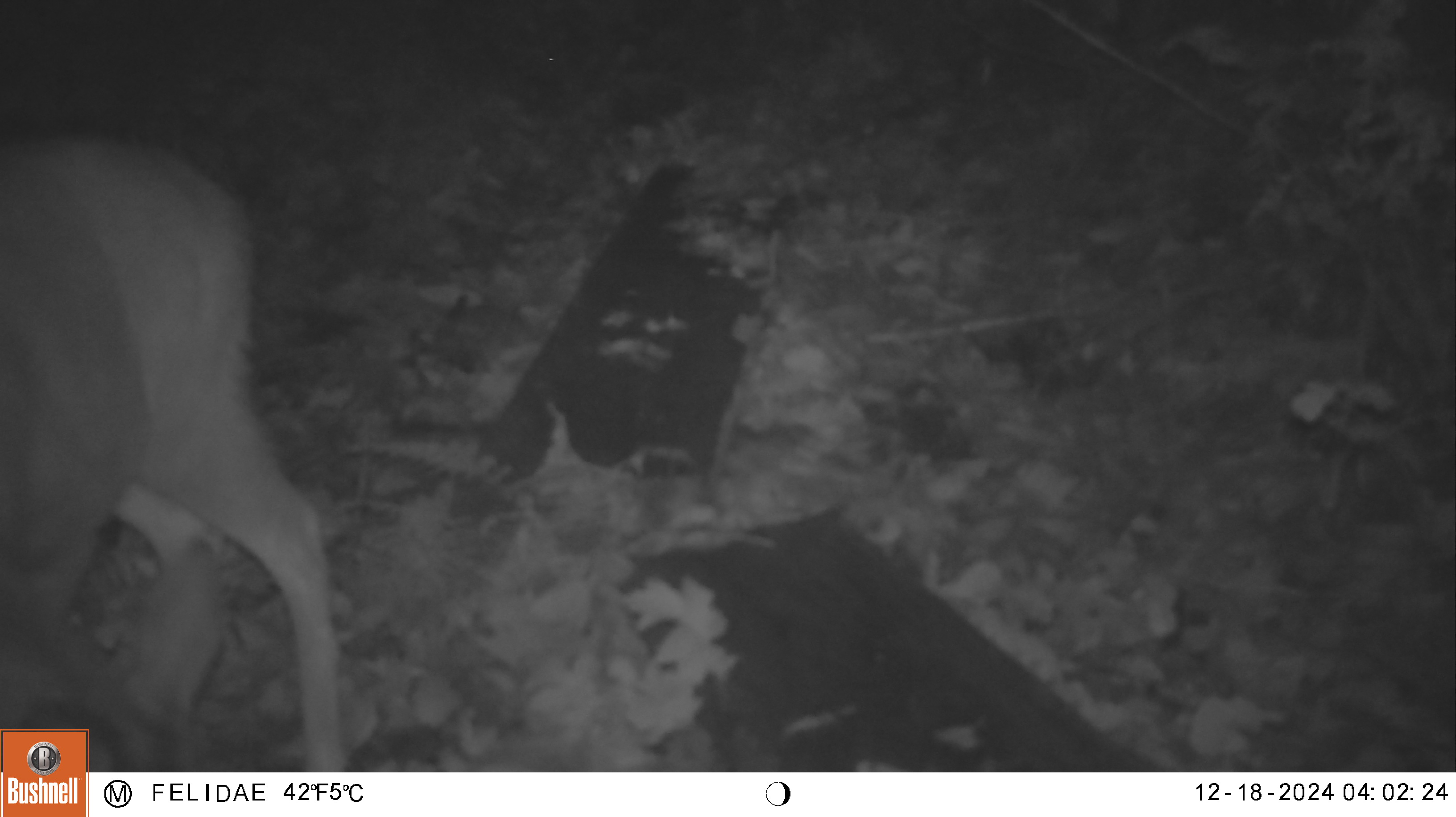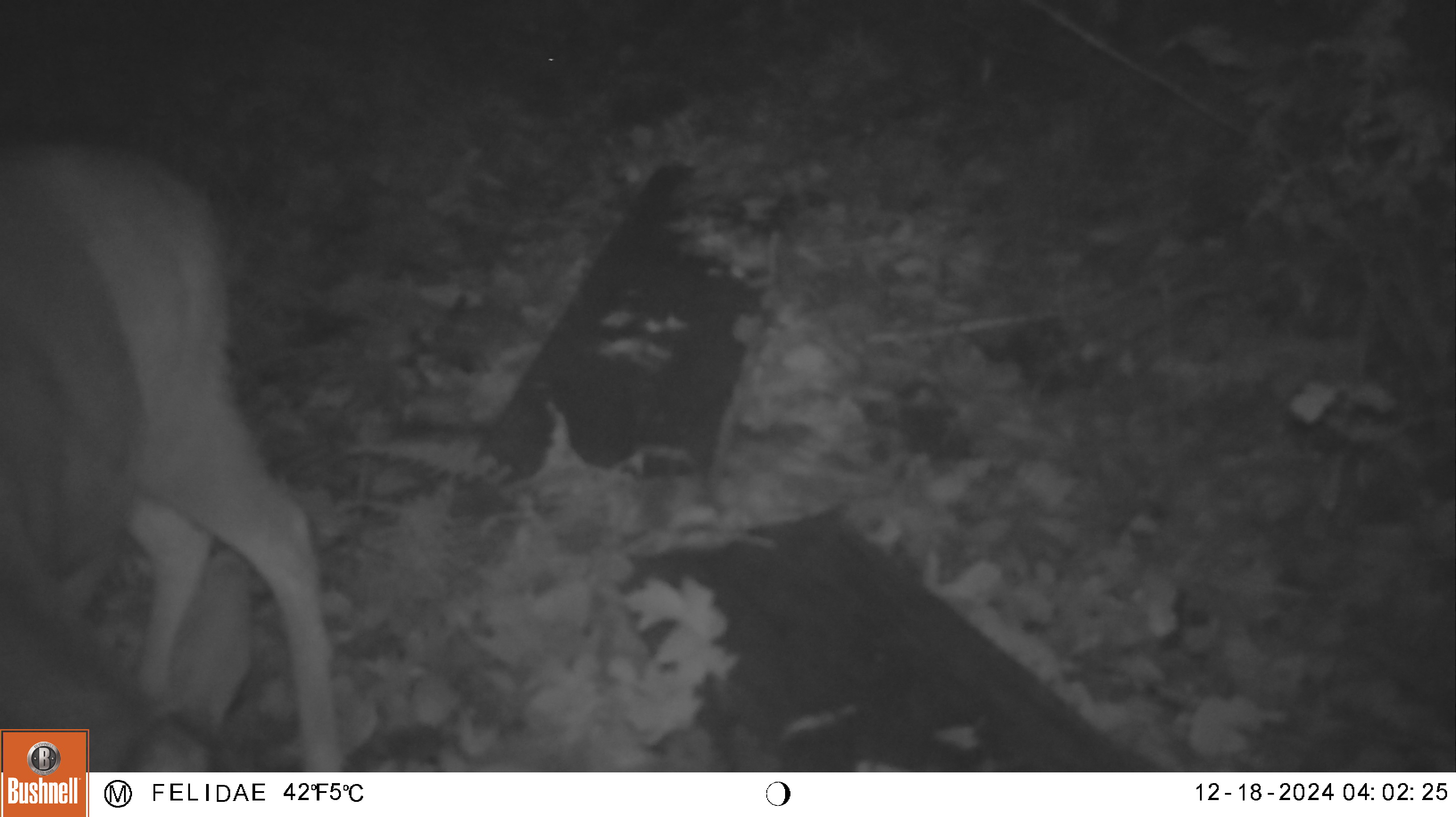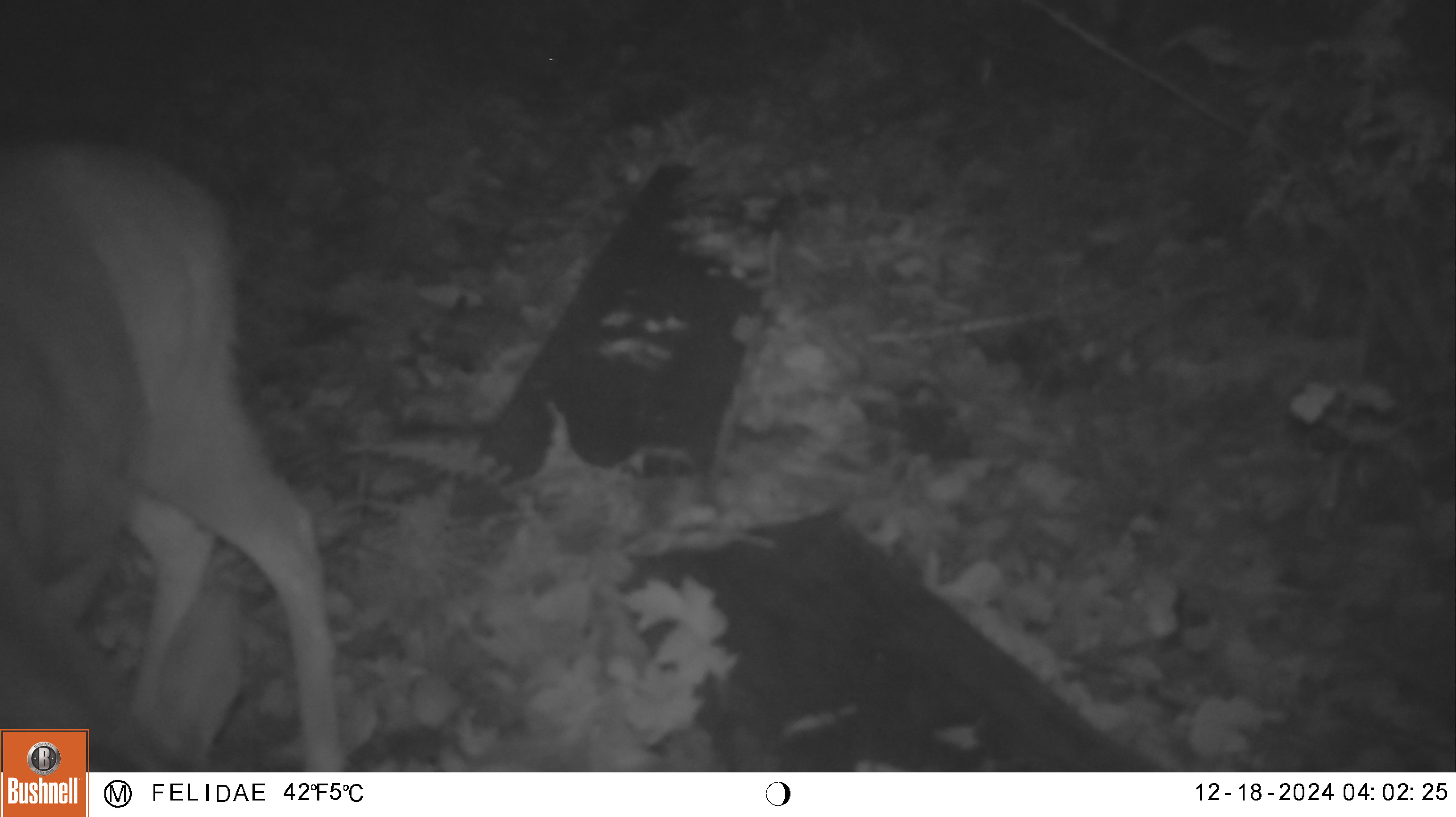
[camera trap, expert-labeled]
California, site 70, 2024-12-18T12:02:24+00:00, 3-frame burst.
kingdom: Animalia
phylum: Chordata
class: Mammalia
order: Artiodactyla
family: Cervidae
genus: Odocoileus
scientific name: Odocoileus hemionus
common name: mule deer